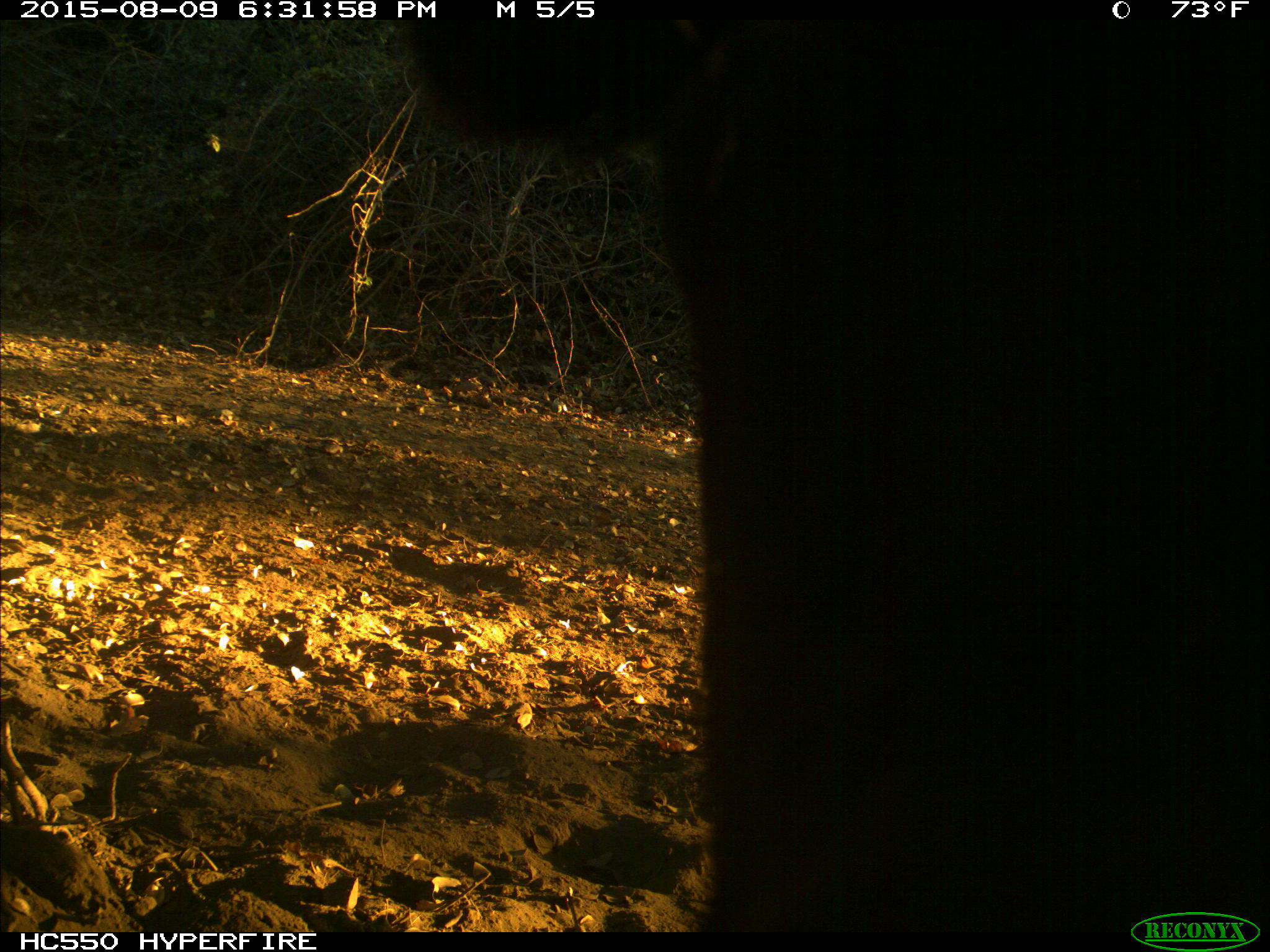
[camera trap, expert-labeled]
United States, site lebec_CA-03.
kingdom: Animalia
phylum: Chordata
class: Mammalia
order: Artiodactyla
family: Bovidae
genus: Bos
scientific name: Bos taurus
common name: domestic cow